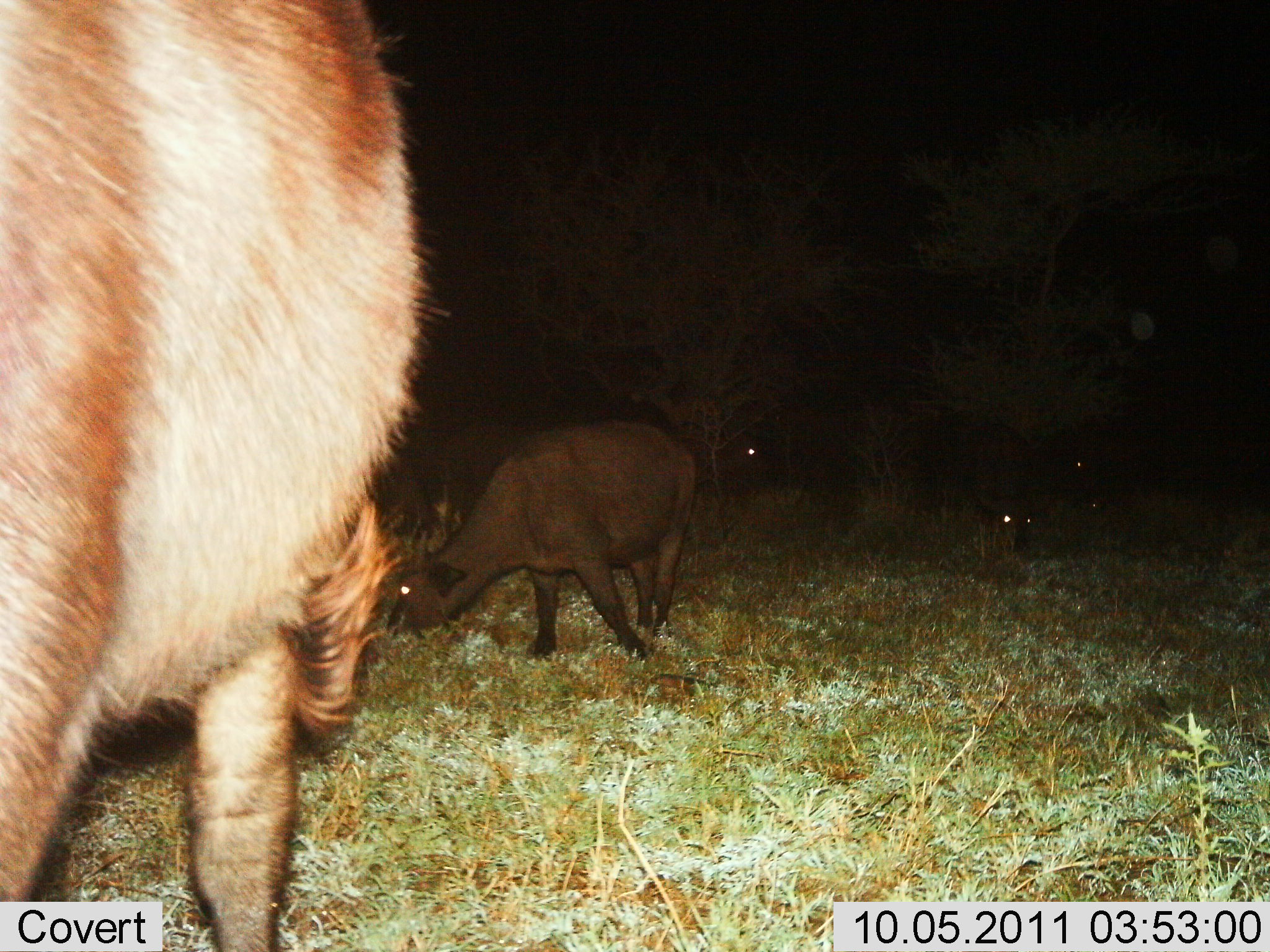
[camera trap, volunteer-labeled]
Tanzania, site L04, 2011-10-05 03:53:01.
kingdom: Animalia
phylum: Chordata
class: Mammalia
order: Artiodactyla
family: Bovidae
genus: Syncerus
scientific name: Syncerus caffer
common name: cape buffalo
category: buffalo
Buffalo (cape buffalo) (Syncerus caffer), count 2. Behavior (volunteer vote fractions): standing 38%, resting 23%, moving 0%, interacting 0%. Young present (vote fraction): 8%. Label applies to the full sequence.